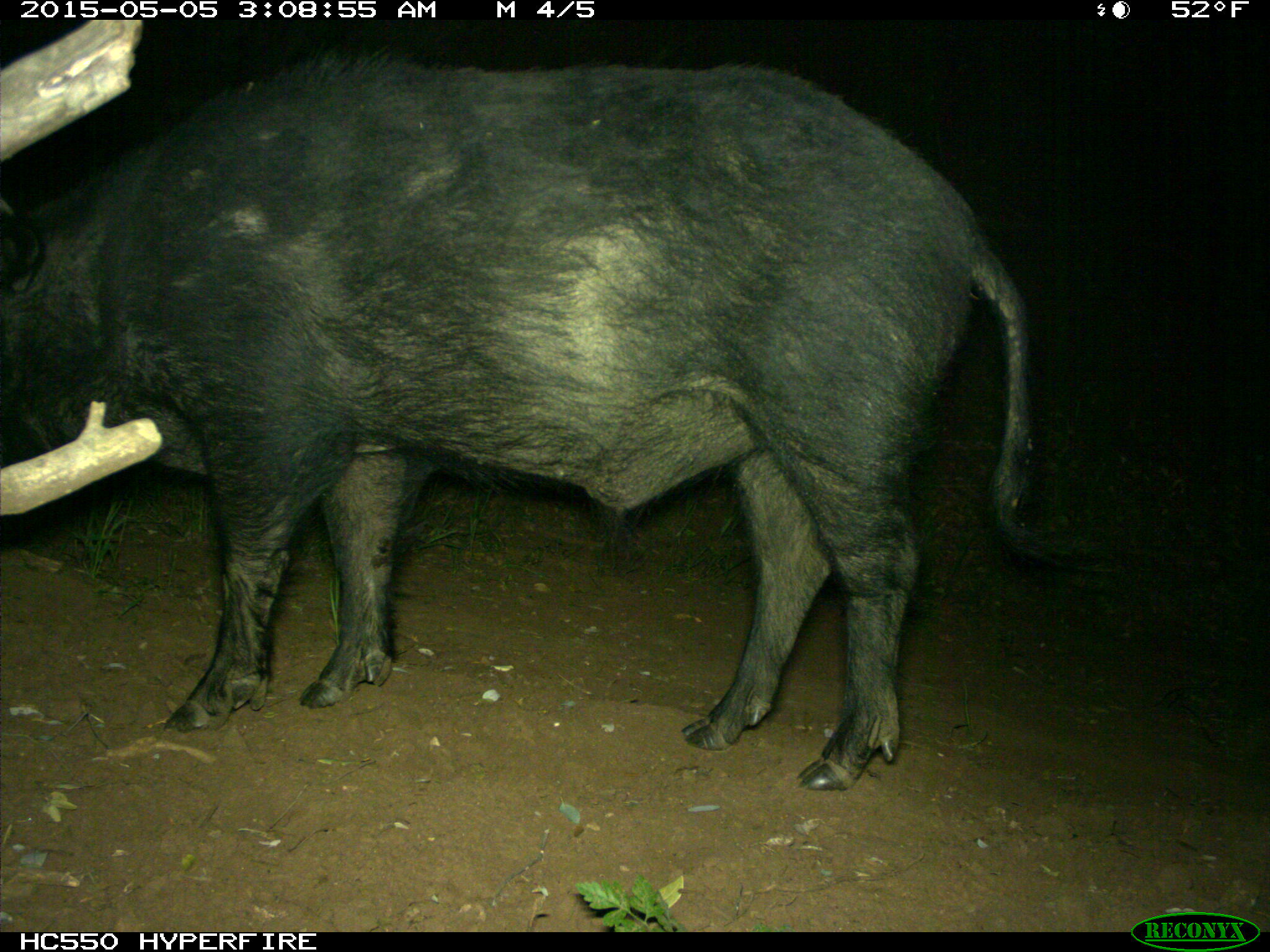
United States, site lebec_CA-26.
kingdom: Animalia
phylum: Chordata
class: Mammalia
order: Artiodactyla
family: Suidae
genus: Sus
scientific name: Sus scrofa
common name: wild boar